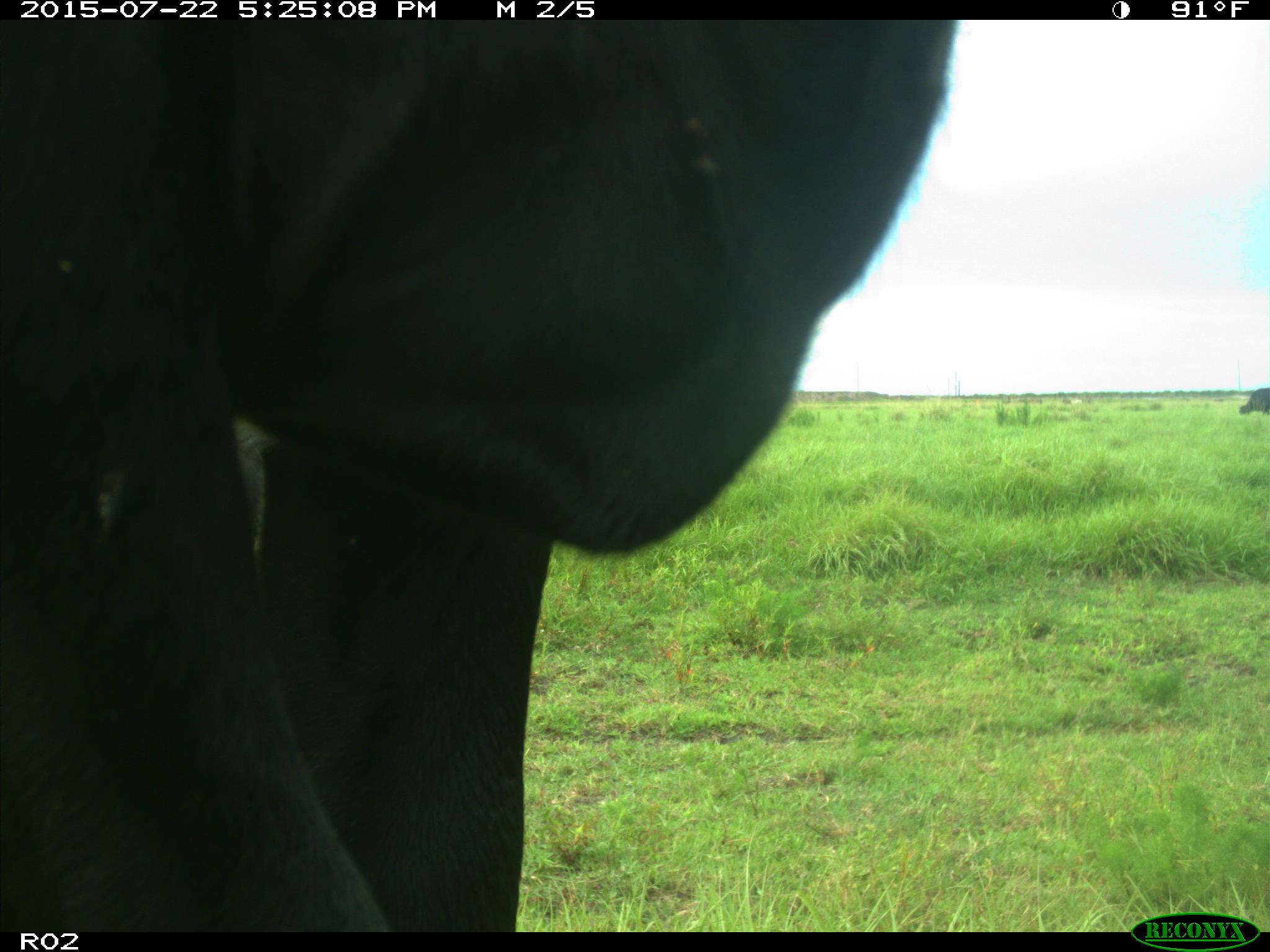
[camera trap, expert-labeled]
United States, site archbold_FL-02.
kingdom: Animalia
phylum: Chordata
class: Mammalia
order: Artiodactyla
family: Bovidae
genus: Bos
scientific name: Bos taurus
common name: domestic cow